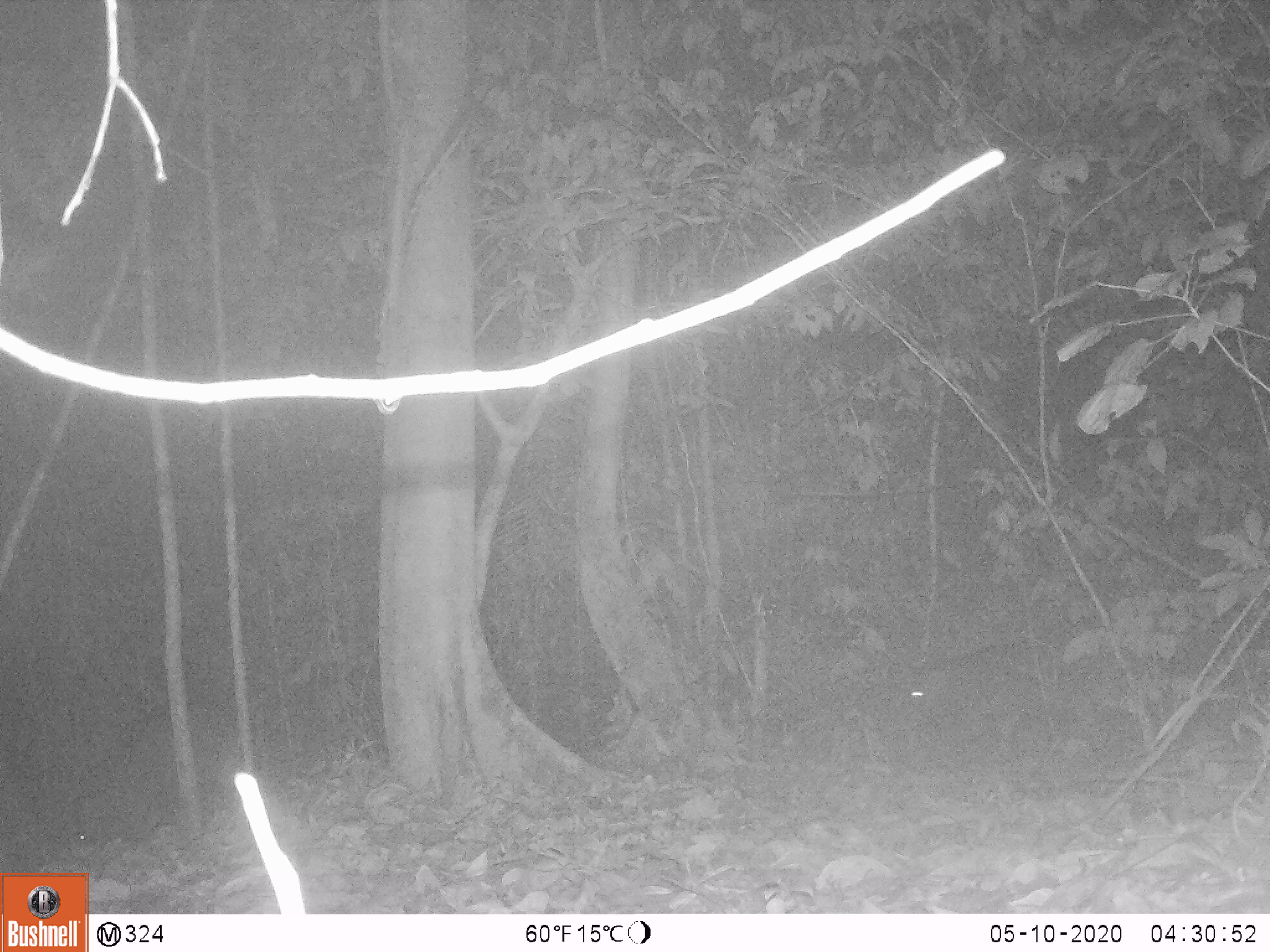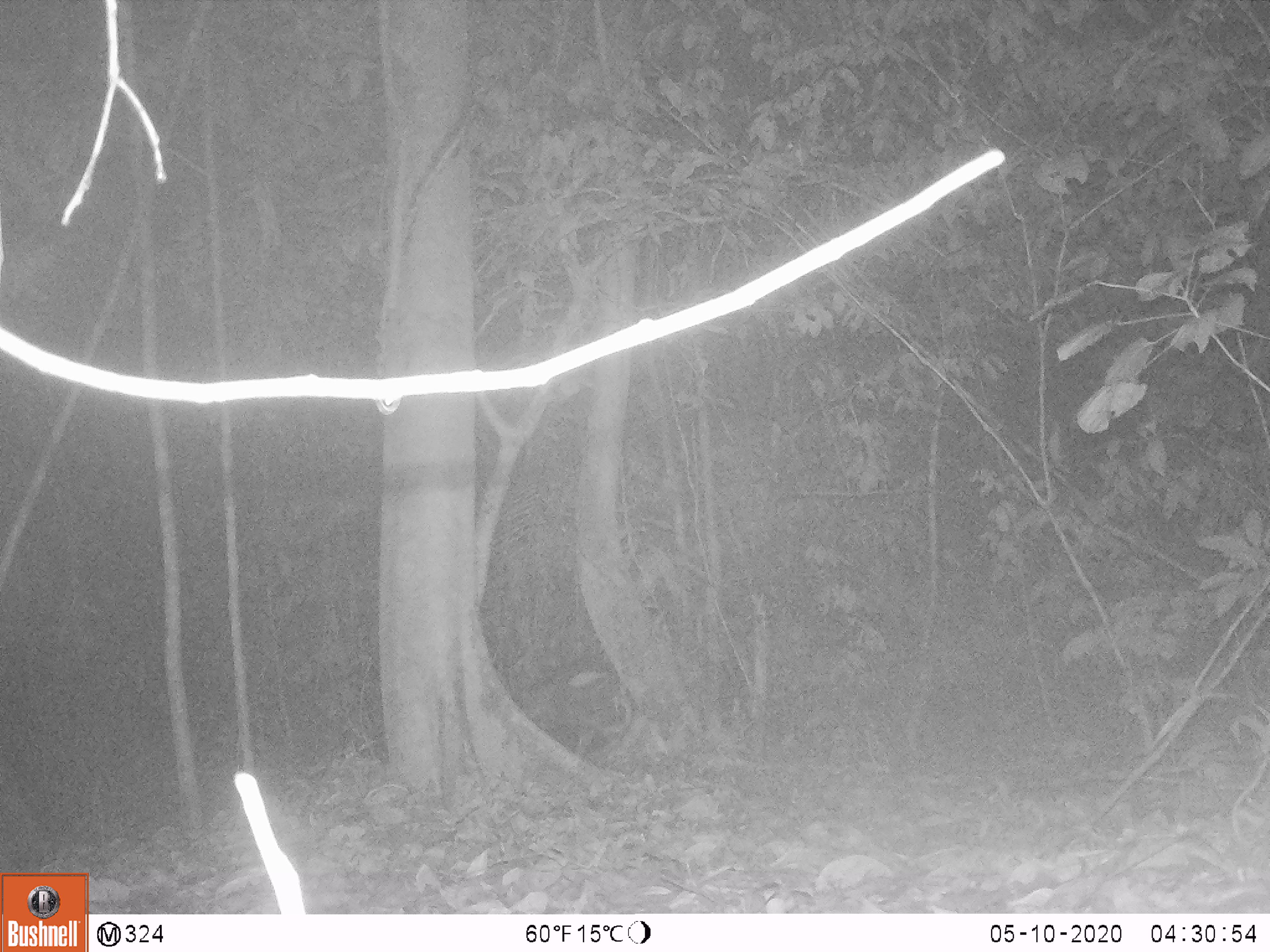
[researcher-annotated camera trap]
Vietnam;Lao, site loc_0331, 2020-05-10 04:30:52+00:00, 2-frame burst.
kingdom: Animalia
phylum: Chordata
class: Mammalia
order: Artiodactyla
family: Suidae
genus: Sus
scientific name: Sus scrofa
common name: eurasian wild pig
Eurasian wild pig (Sus scrofa). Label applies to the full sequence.